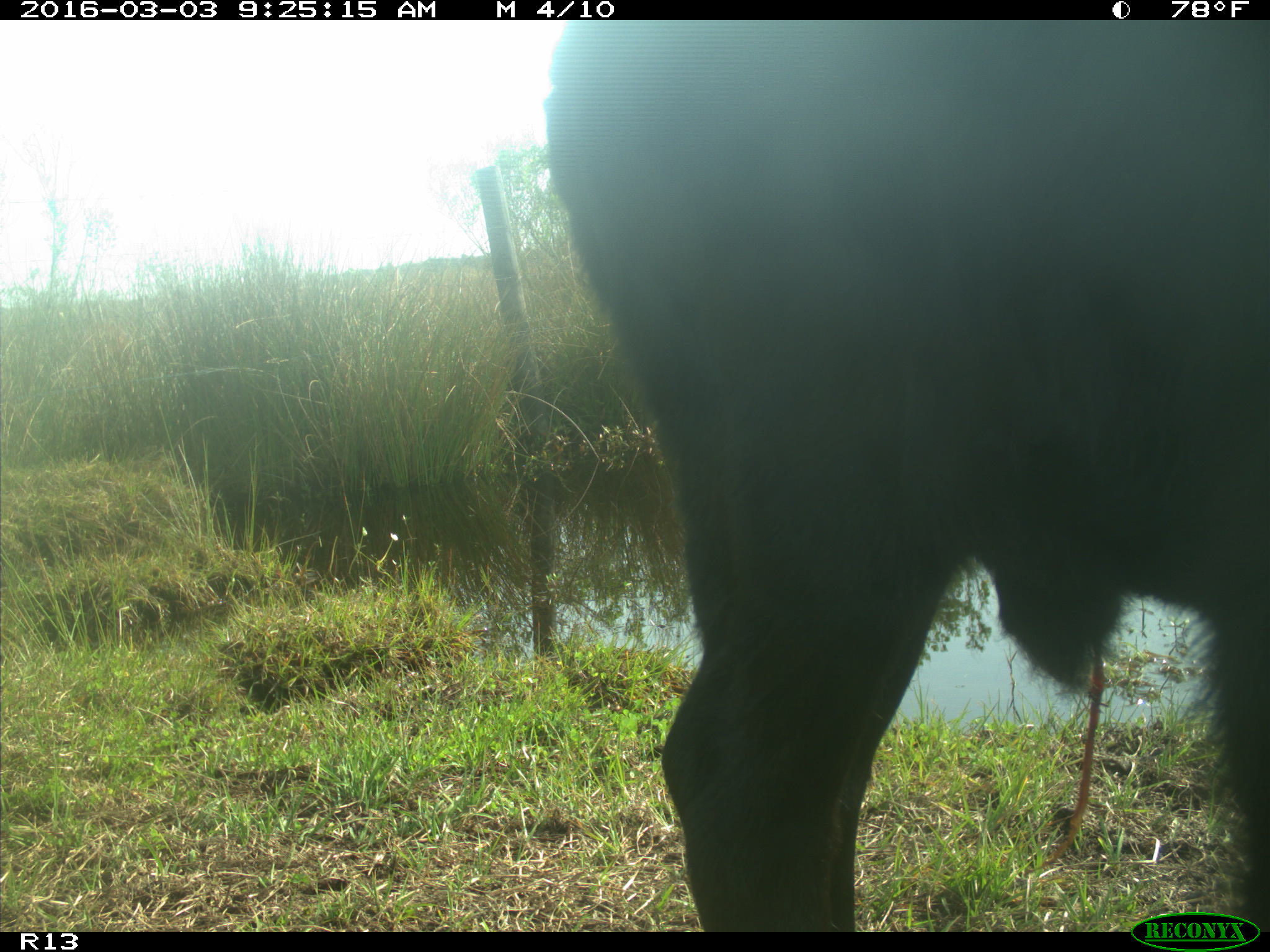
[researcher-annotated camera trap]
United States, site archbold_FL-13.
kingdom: Animalia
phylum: Chordata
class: Mammalia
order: Artiodactyla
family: Bovidae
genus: Bos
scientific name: Bos taurus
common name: domestic cow